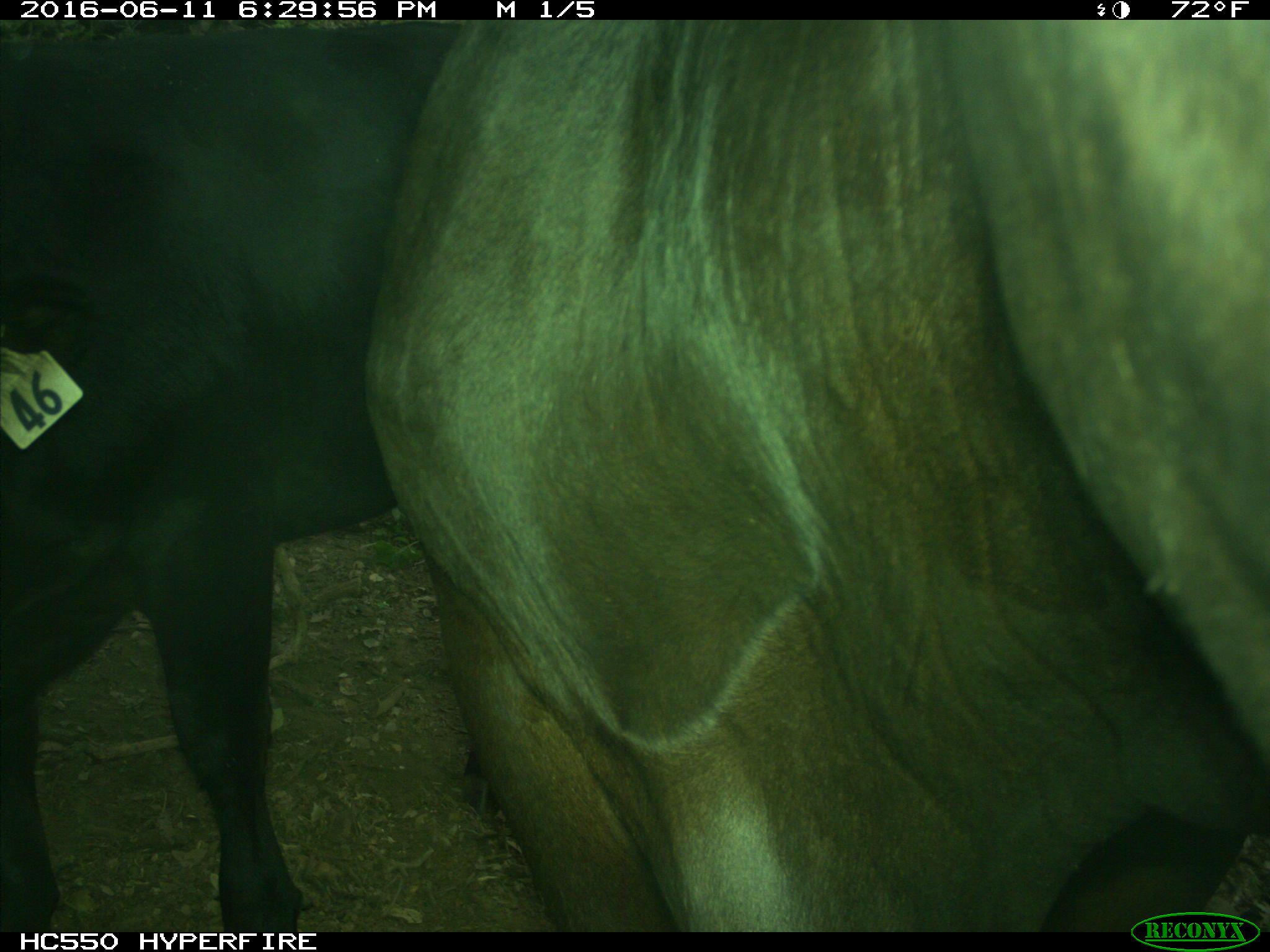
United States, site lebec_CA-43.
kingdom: Animalia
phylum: Chordata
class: Mammalia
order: Artiodactyla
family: Bovidae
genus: Bos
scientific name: Bos taurus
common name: domestic cow